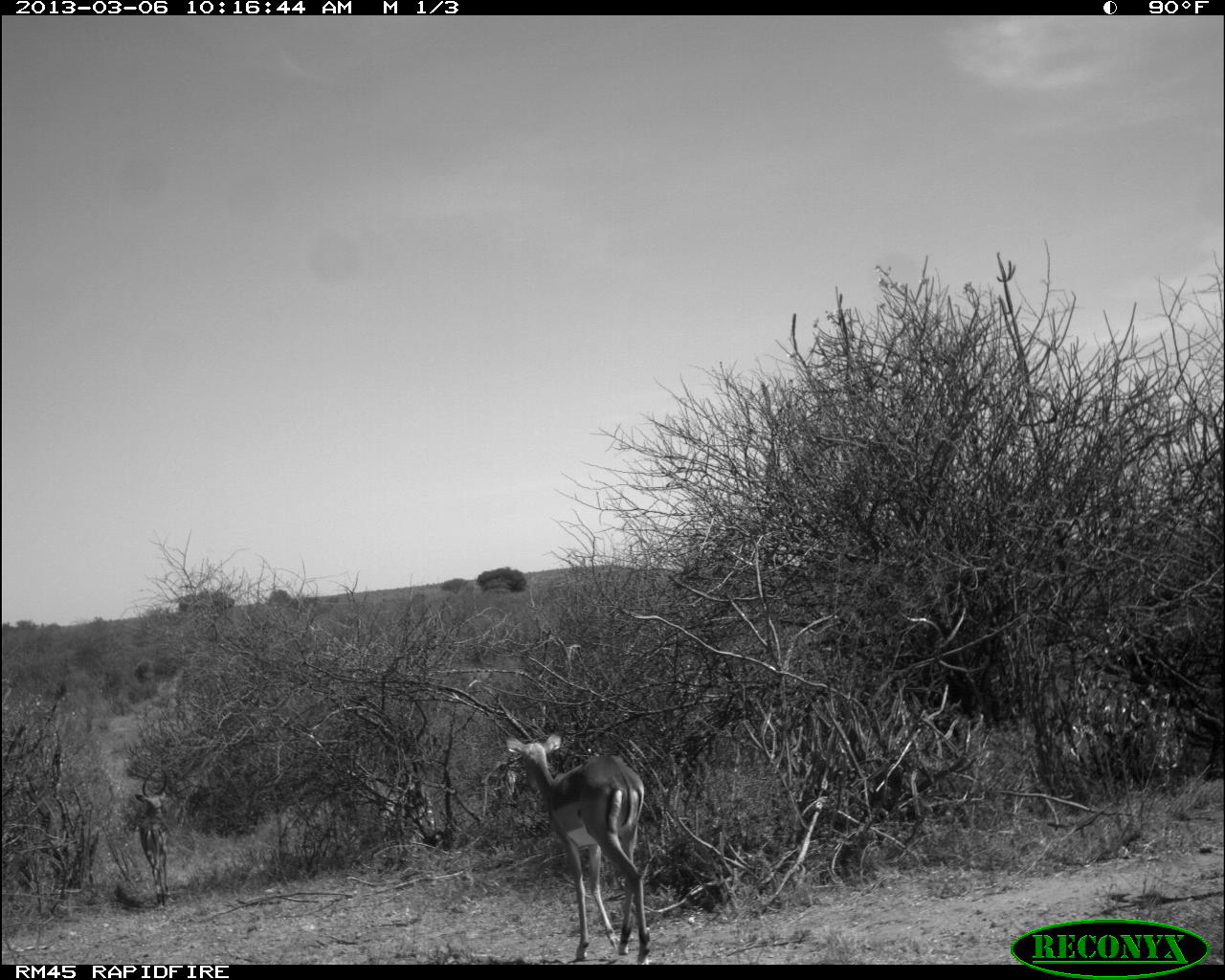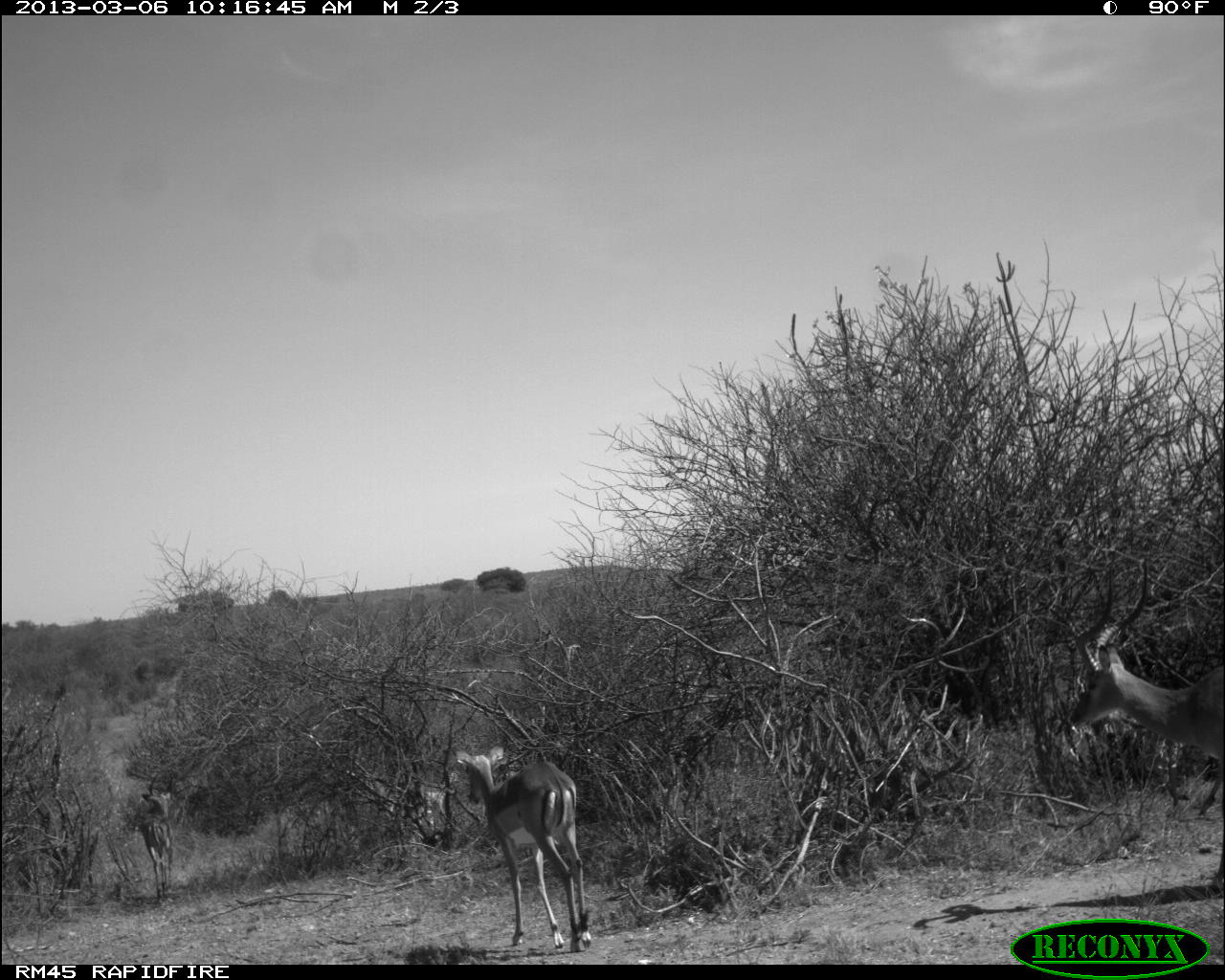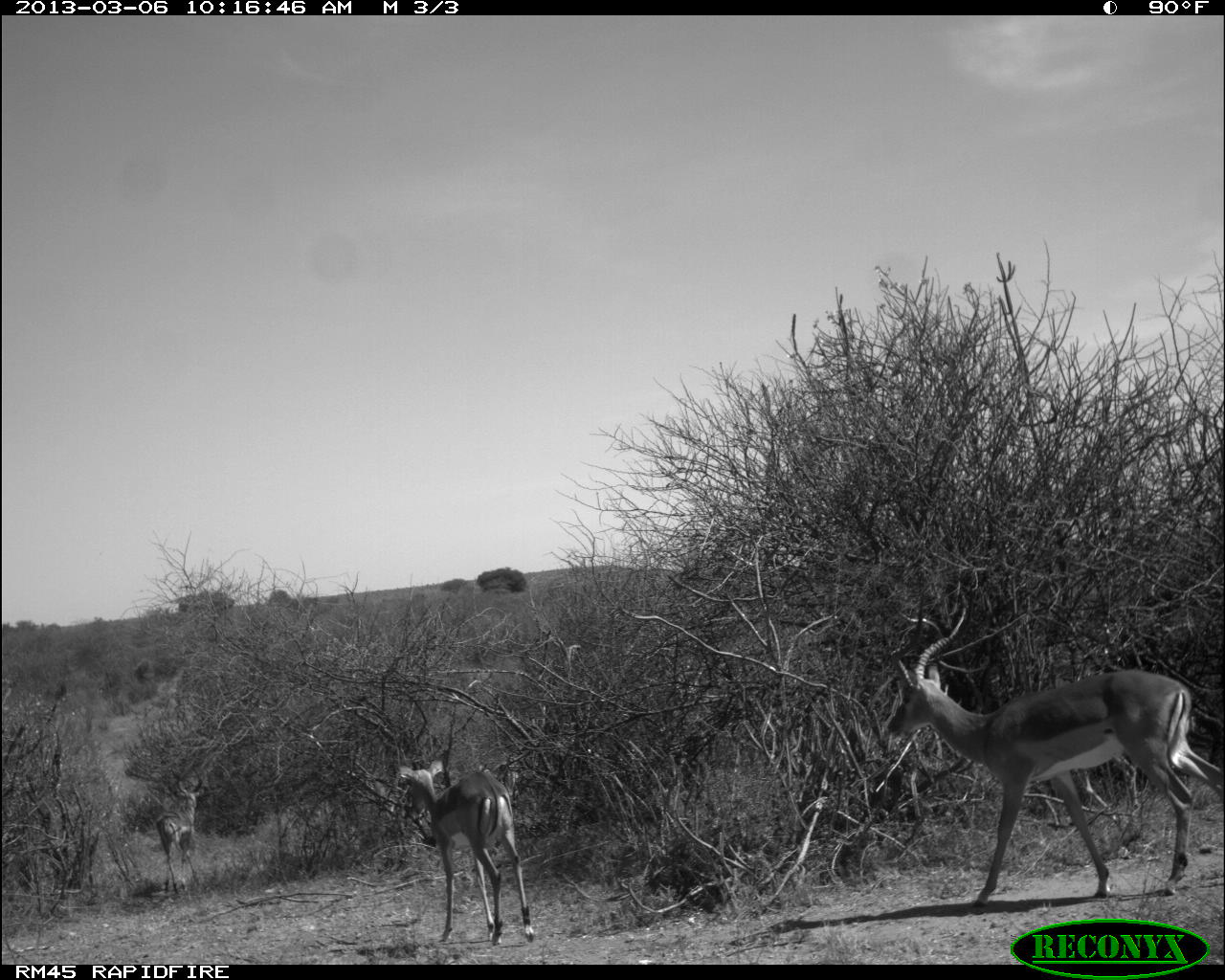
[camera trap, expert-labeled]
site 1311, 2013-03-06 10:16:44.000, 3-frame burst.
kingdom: Animalia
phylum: Chordata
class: Mammalia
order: Artiodactyla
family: Bovidae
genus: Aepyceros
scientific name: Aepyceros melampus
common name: impala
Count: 3.